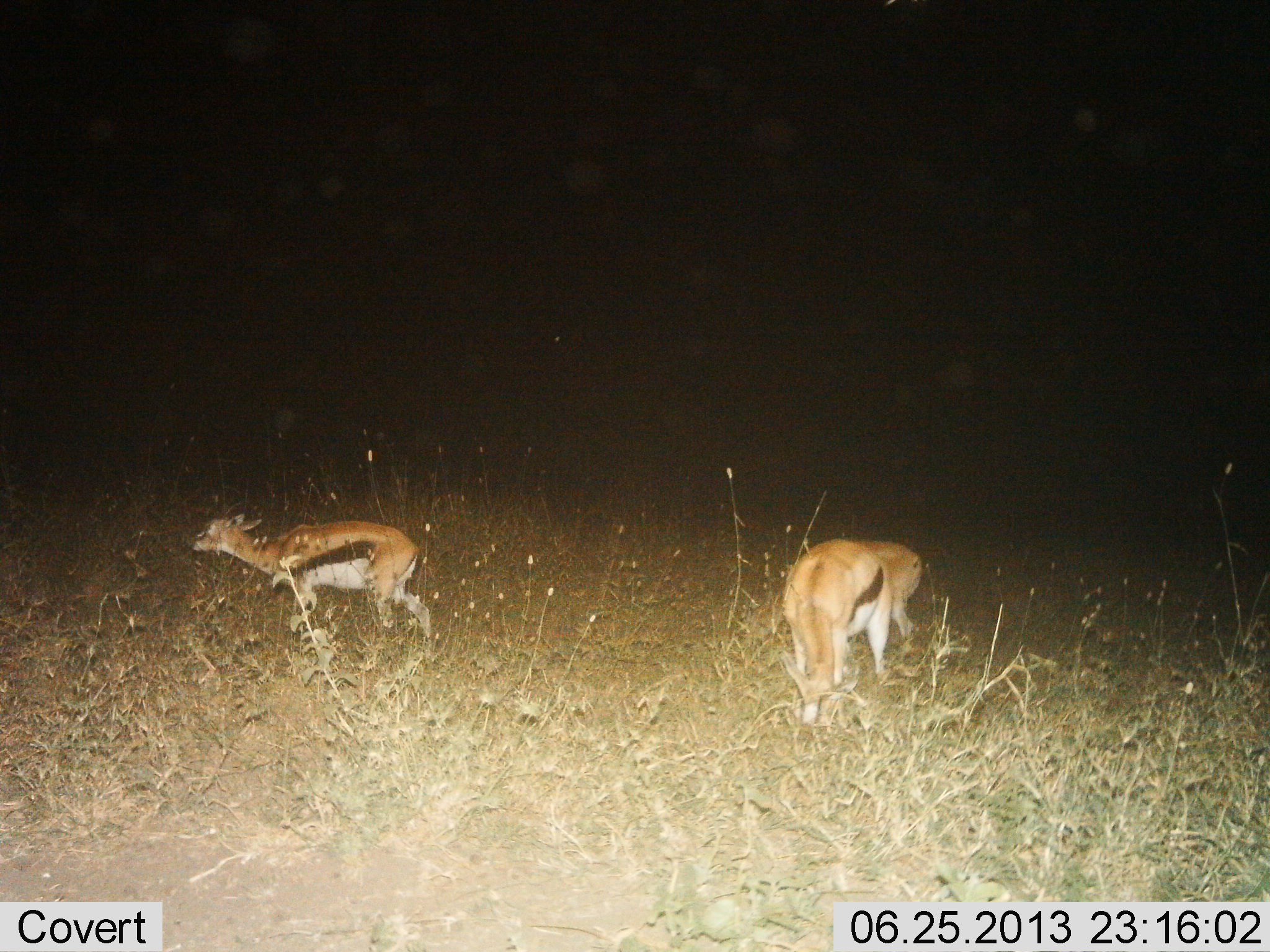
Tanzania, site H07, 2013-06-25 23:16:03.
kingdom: Animalia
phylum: Chordata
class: Mammalia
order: Artiodactyla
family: Bovidae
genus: Eudorcas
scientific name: Eudorcas thomsonii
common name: thomson's gazelle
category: gazellethomsons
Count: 3.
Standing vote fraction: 40%.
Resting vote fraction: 0%.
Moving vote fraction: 70%.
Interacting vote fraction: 0%.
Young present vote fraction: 10%.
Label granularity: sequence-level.